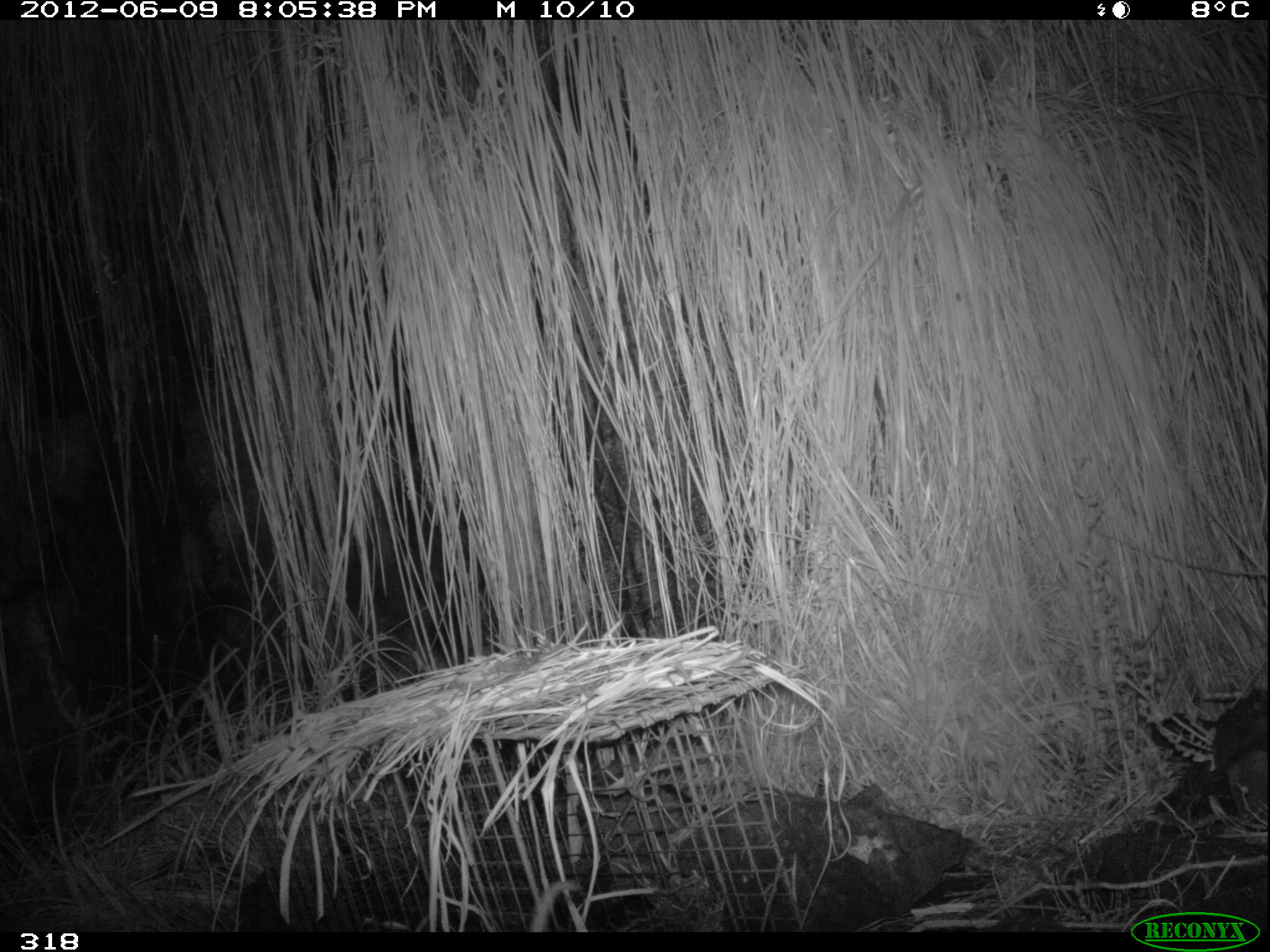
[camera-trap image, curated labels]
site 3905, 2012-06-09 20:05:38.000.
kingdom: Animalia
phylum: Chordata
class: Mammalia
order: Didelphimorphia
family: Didelphidae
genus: Didelphis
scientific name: Didelphis pernigra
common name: andean white-eared opossum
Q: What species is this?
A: Didelphis pernigra (andean white-eared opossum).